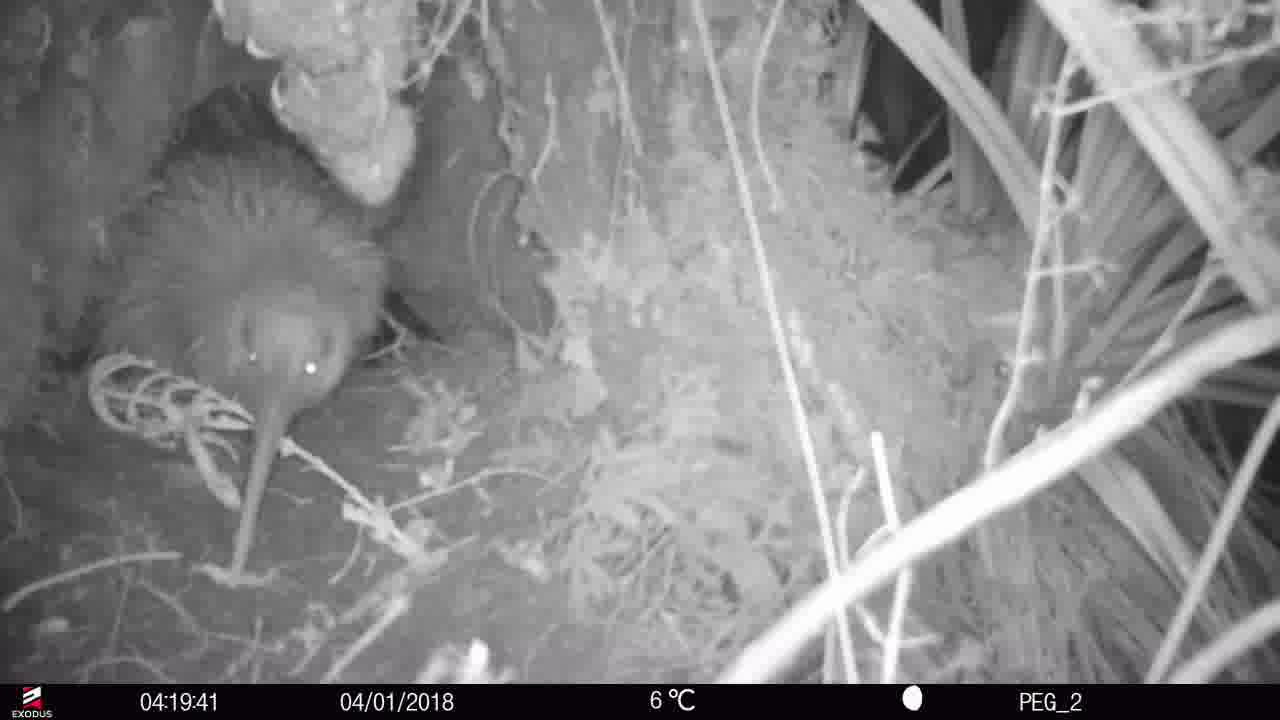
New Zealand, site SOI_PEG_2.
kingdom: Animalia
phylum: Chordata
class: Aves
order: Apterygiformes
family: Apterygidae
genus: Apteryx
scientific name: Apteryx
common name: kiwi